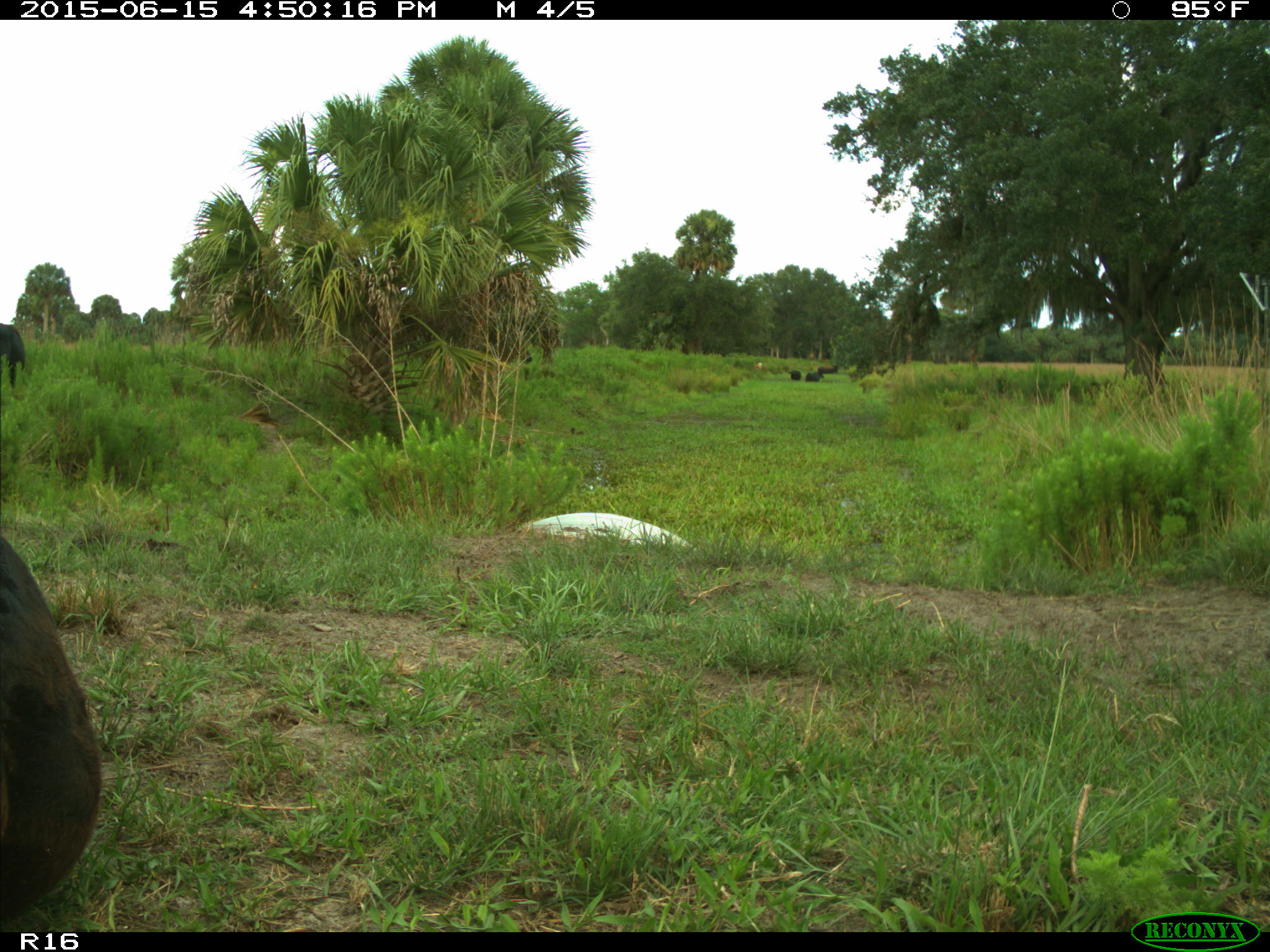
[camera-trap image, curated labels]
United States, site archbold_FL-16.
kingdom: Animalia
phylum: Chordata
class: Mammalia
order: Artiodactyla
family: Bovidae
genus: Bos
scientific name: Bos taurus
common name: domestic cow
Bos taurus (domestic cow).